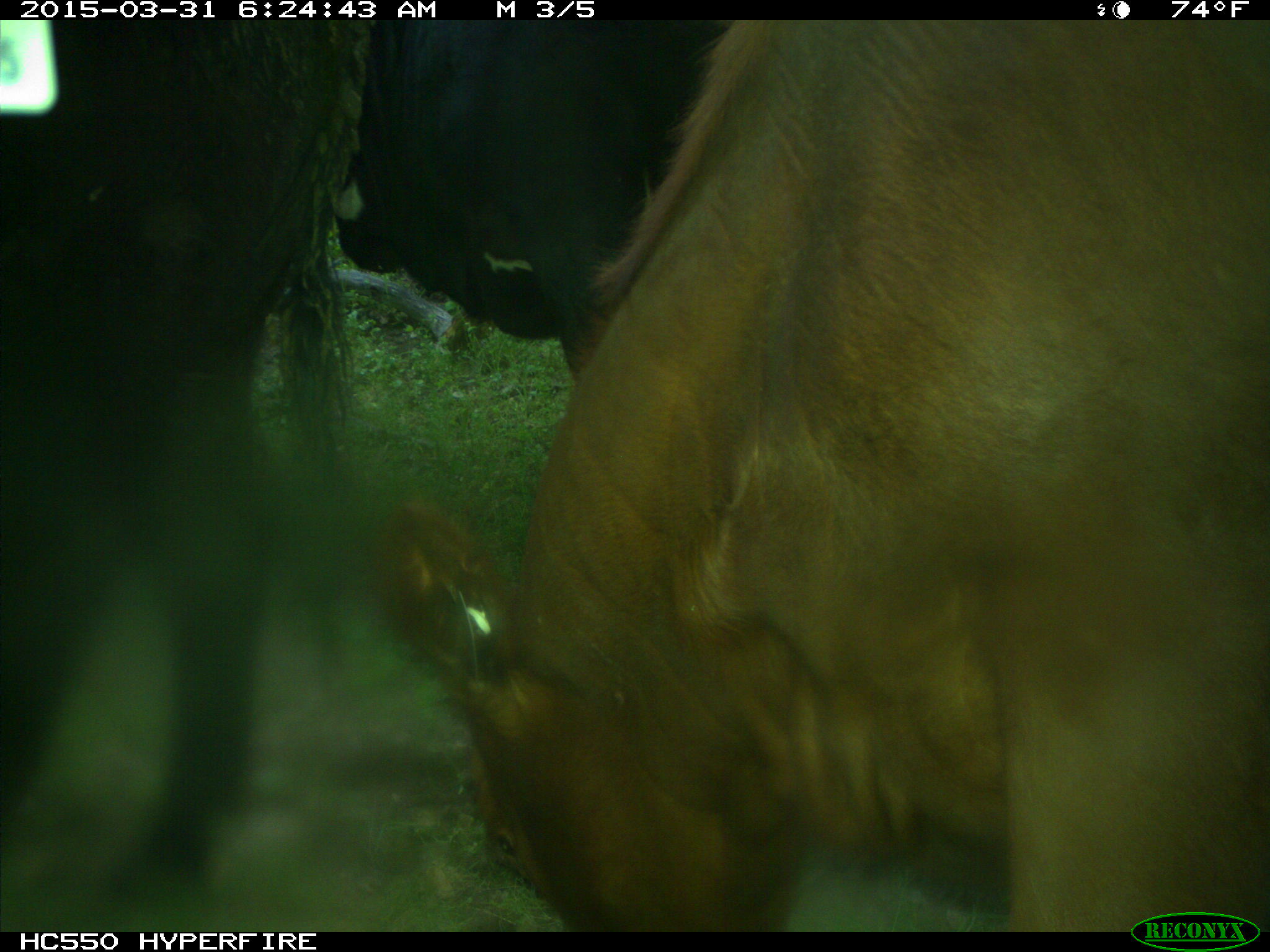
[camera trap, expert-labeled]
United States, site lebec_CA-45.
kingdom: Animalia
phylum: Chordata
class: Mammalia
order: Artiodactyla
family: Bovidae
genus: Bos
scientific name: Bos taurus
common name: domestic cow